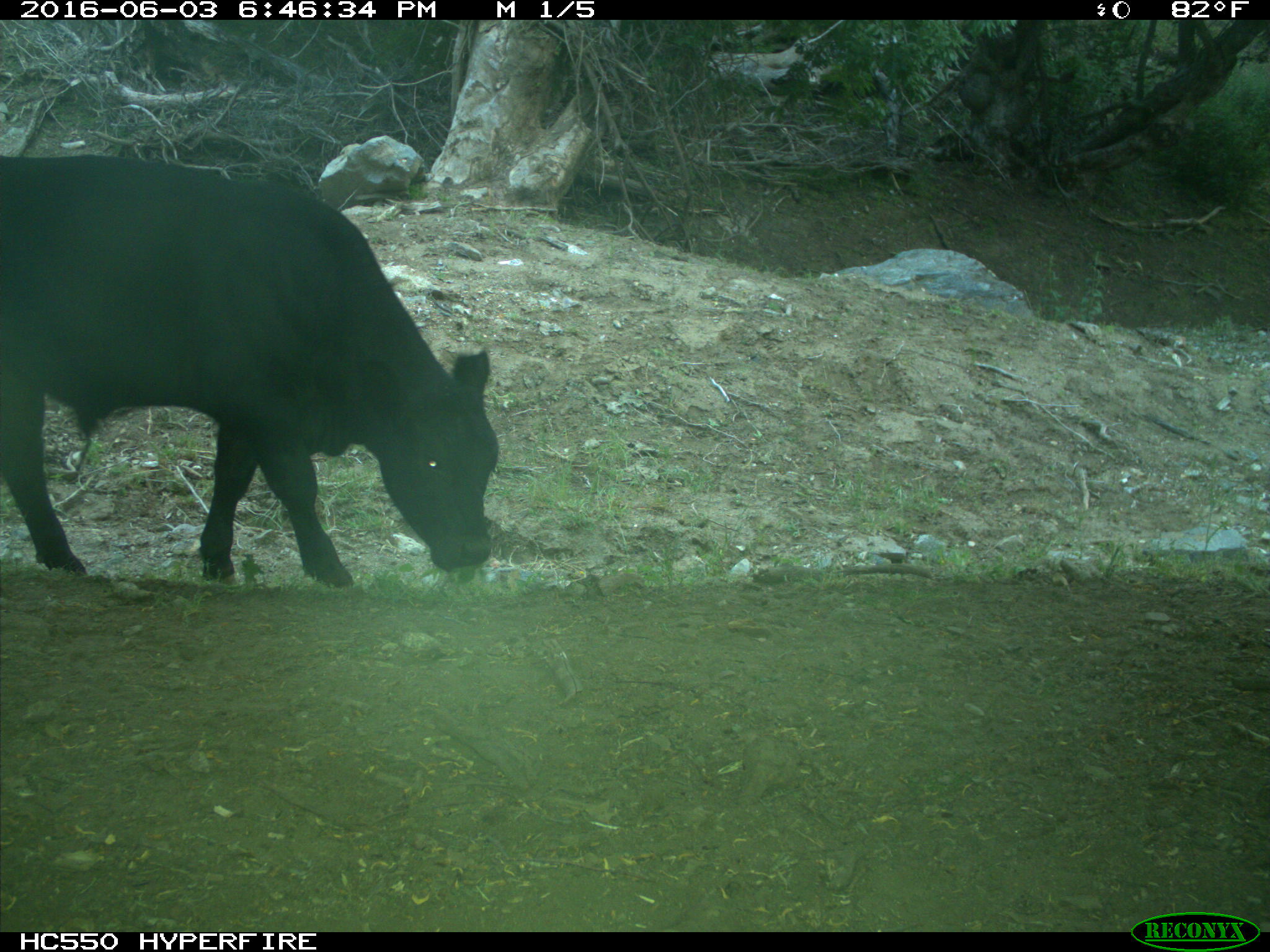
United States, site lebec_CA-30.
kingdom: Animalia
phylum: Chordata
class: Mammalia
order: Artiodactyla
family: Bovidae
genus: Bos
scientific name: Bos taurus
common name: domestic cow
Bos taurus (domestic cow).